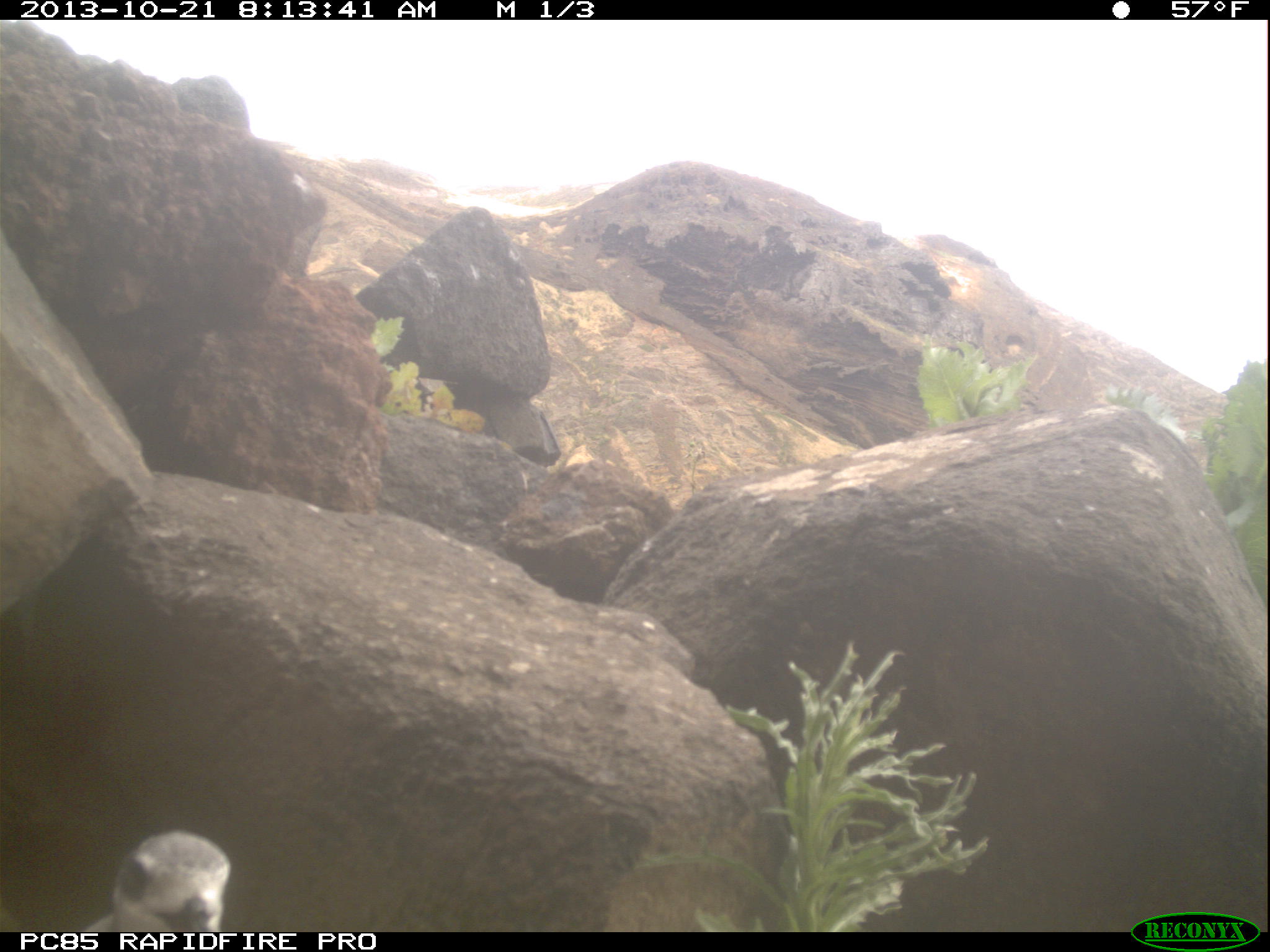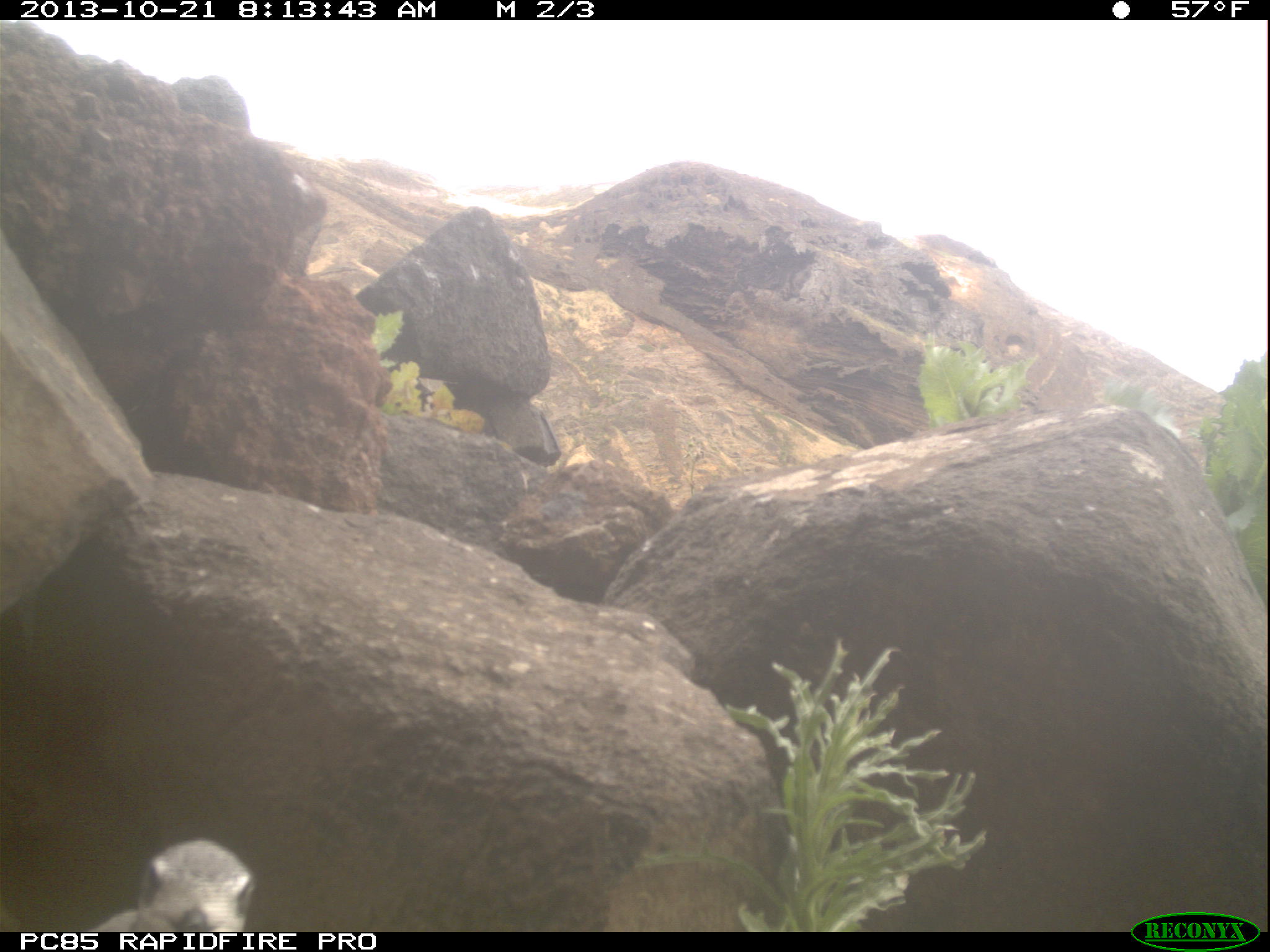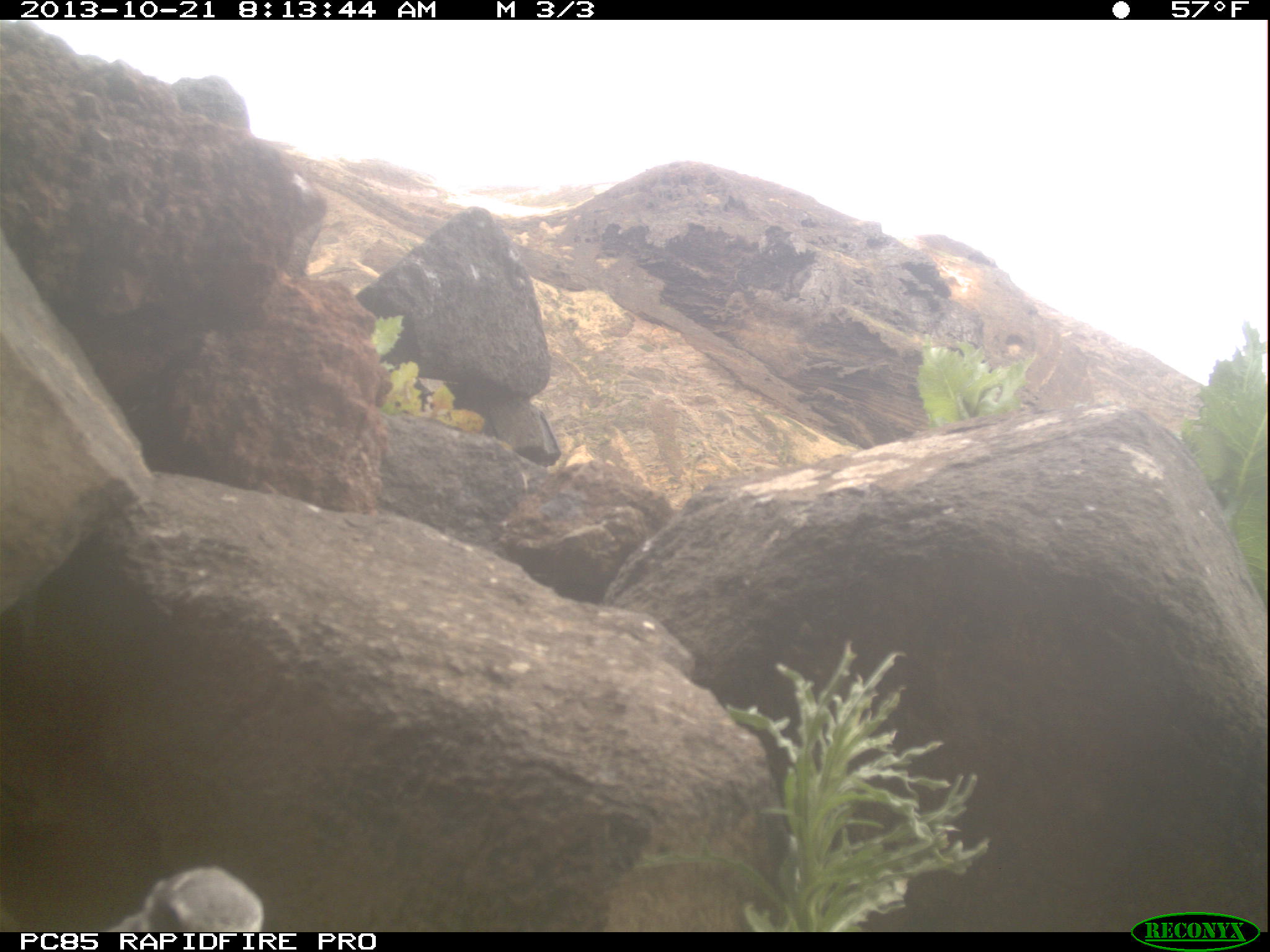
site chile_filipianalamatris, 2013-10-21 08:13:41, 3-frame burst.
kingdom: Animalia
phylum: Chordata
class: Aves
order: Procellariiformes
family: Procellariidae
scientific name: Procellariidae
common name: petrel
Petrel (Procellariidae).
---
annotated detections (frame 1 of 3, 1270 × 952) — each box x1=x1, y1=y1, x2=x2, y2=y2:
petrel: x1=87, y1=826, x2=226, y2=932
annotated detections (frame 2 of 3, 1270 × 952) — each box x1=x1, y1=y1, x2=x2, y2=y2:
petrel: x1=87, y1=842, x2=261, y2=930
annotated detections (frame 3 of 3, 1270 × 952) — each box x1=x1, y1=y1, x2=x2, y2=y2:
petrel: x1=105, y1=863, x2=274, y2=931